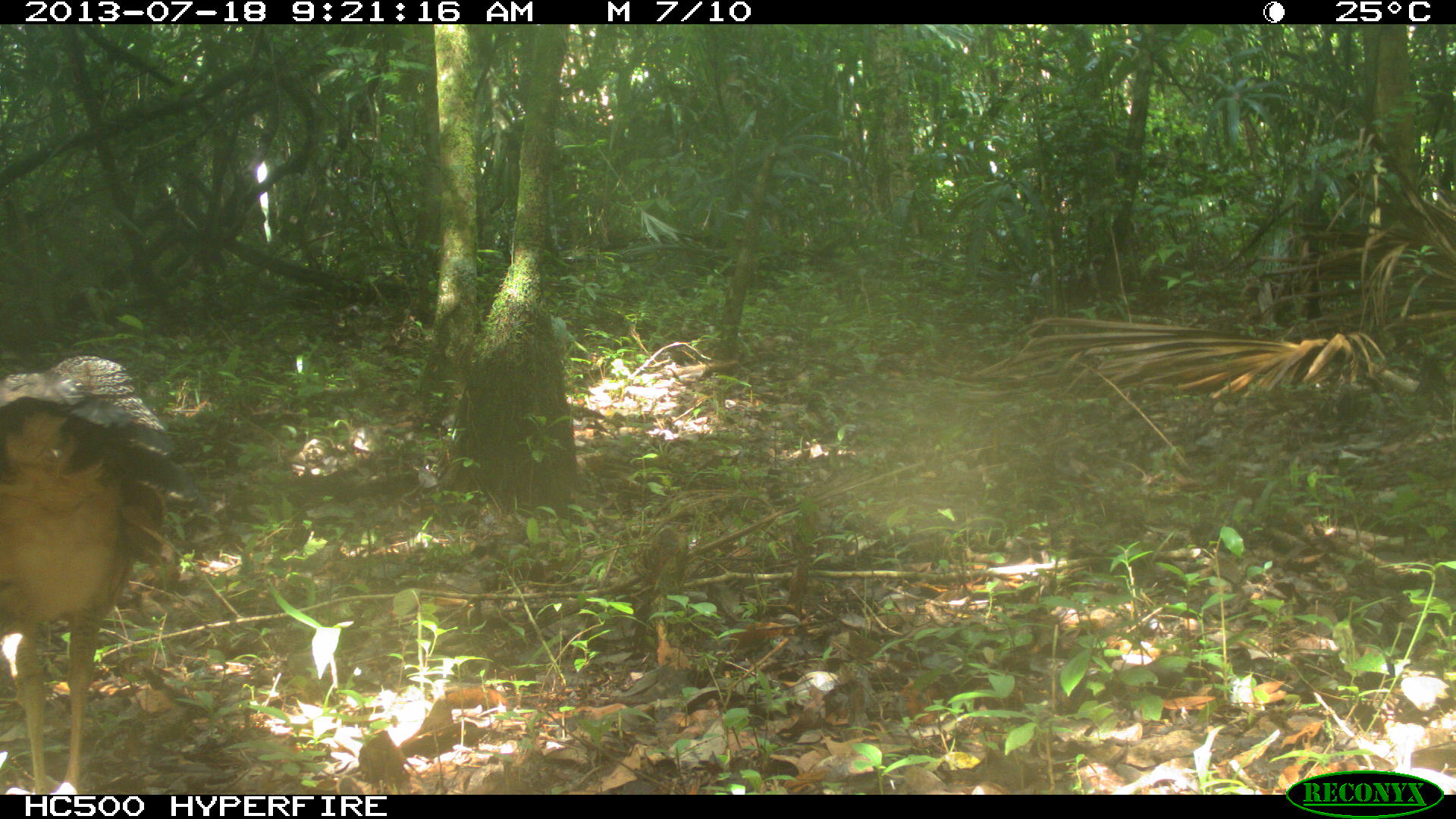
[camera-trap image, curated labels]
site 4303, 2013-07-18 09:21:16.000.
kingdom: Animalia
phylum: Chordata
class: Aves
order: Galliformes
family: Cracidae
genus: Crax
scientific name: Crax rubra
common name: great curassow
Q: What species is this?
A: Crax rubra (great curassow).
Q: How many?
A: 1.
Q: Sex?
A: Female.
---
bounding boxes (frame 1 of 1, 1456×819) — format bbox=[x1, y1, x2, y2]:
crax rubra: bbox=[0, 353, 187, 793]